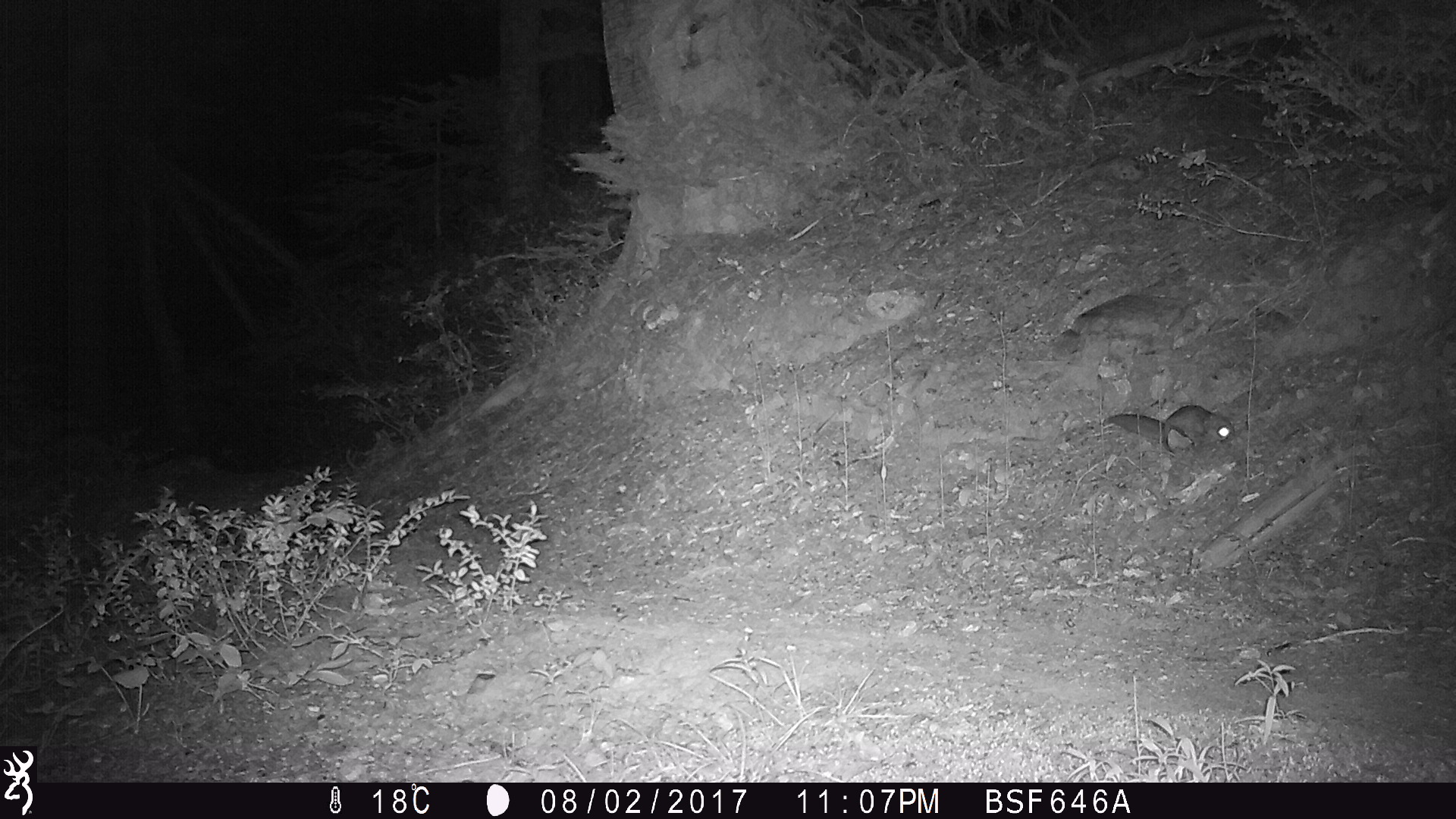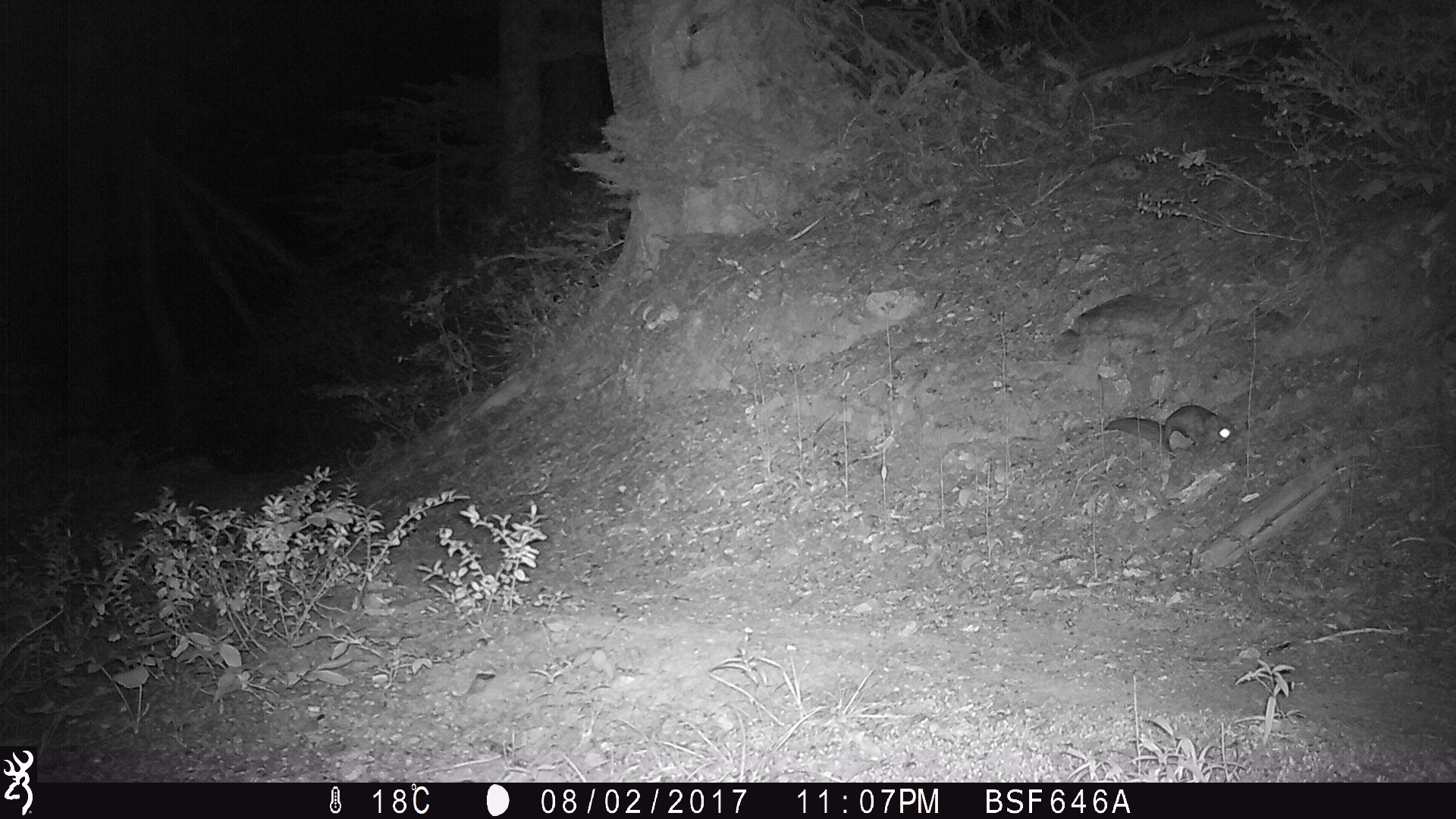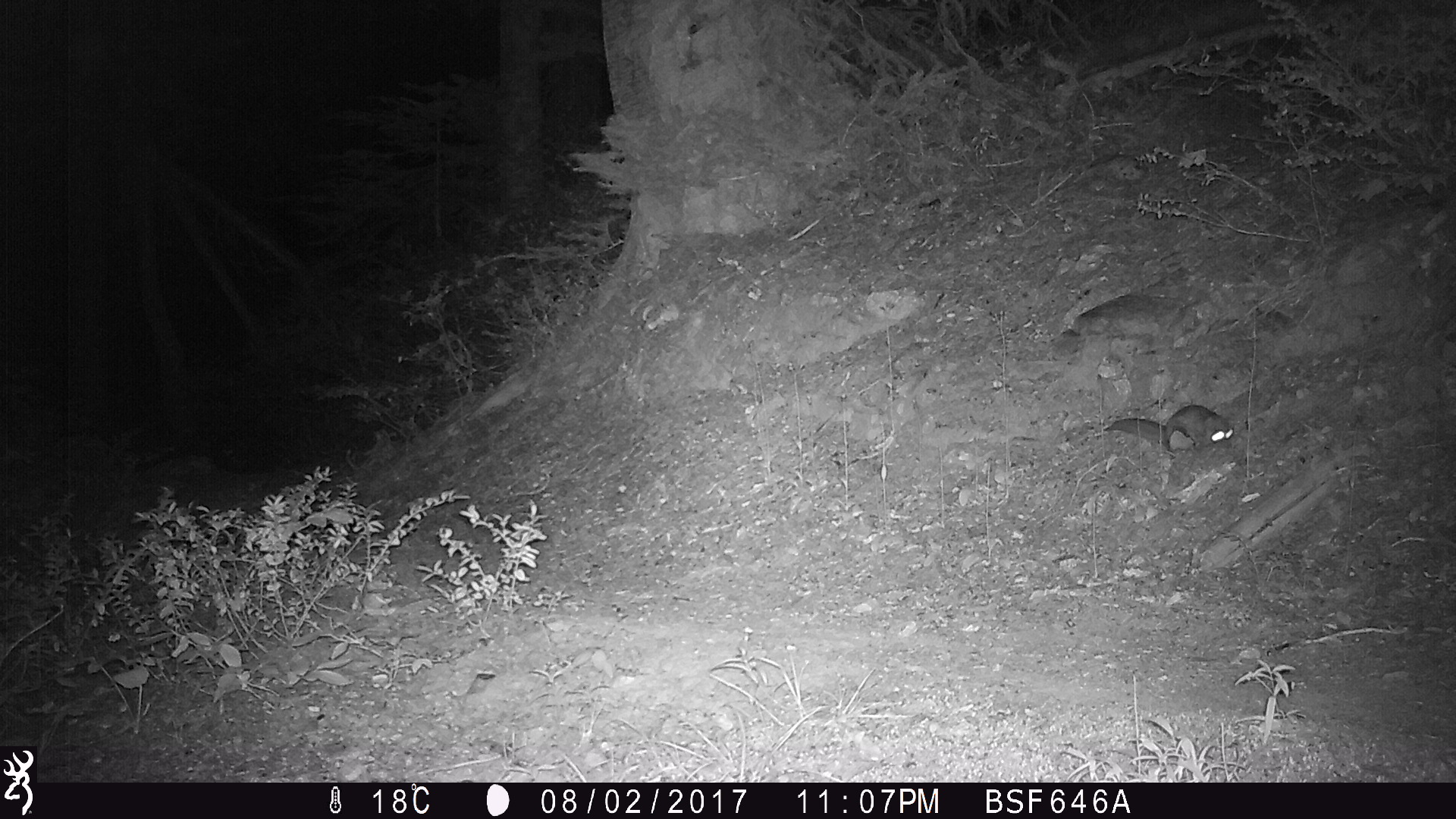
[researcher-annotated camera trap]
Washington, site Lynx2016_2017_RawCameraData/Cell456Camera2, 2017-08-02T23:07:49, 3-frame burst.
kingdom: Animalia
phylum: Chordata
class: Mammalia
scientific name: Mammalia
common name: small mammal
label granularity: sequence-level